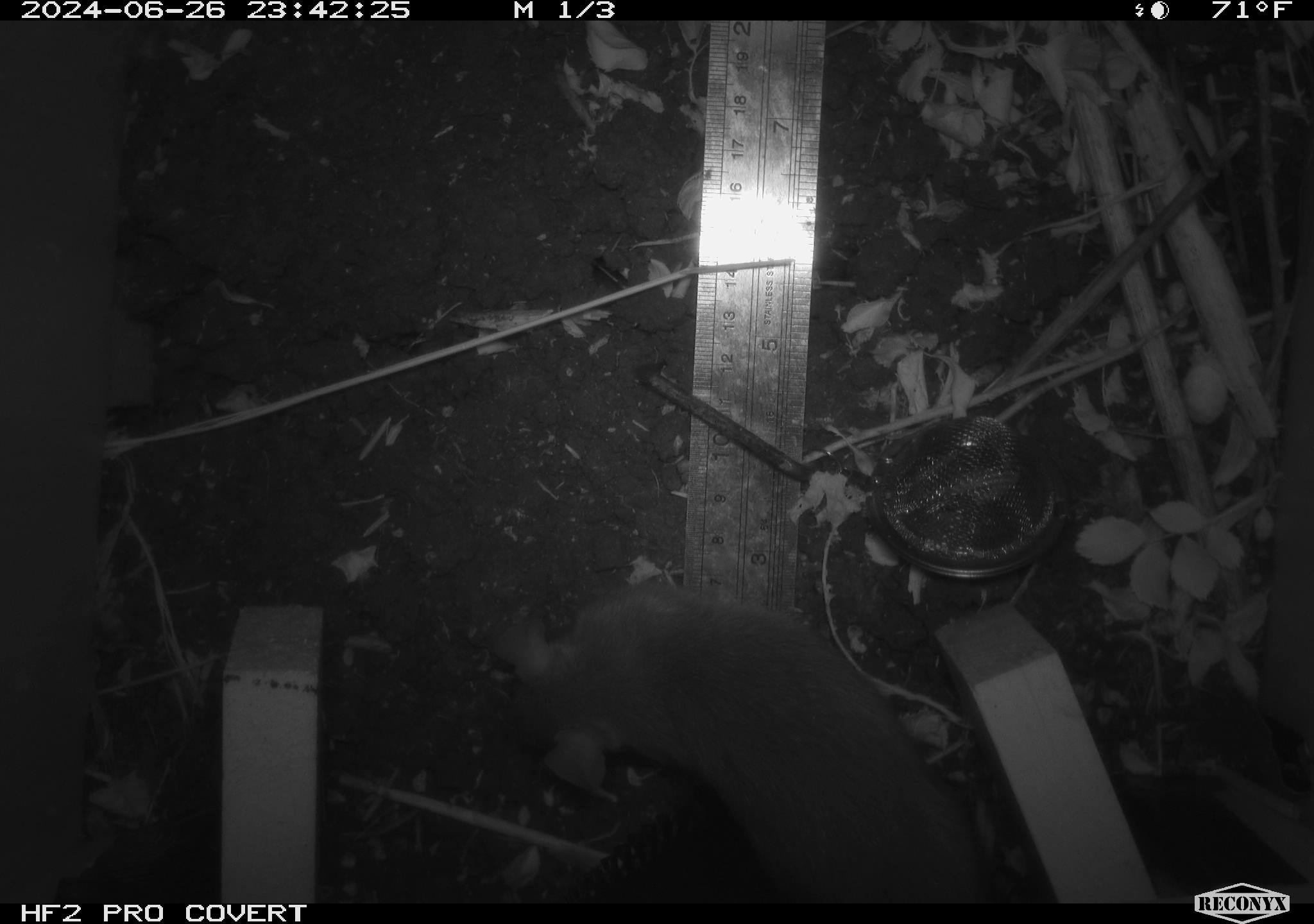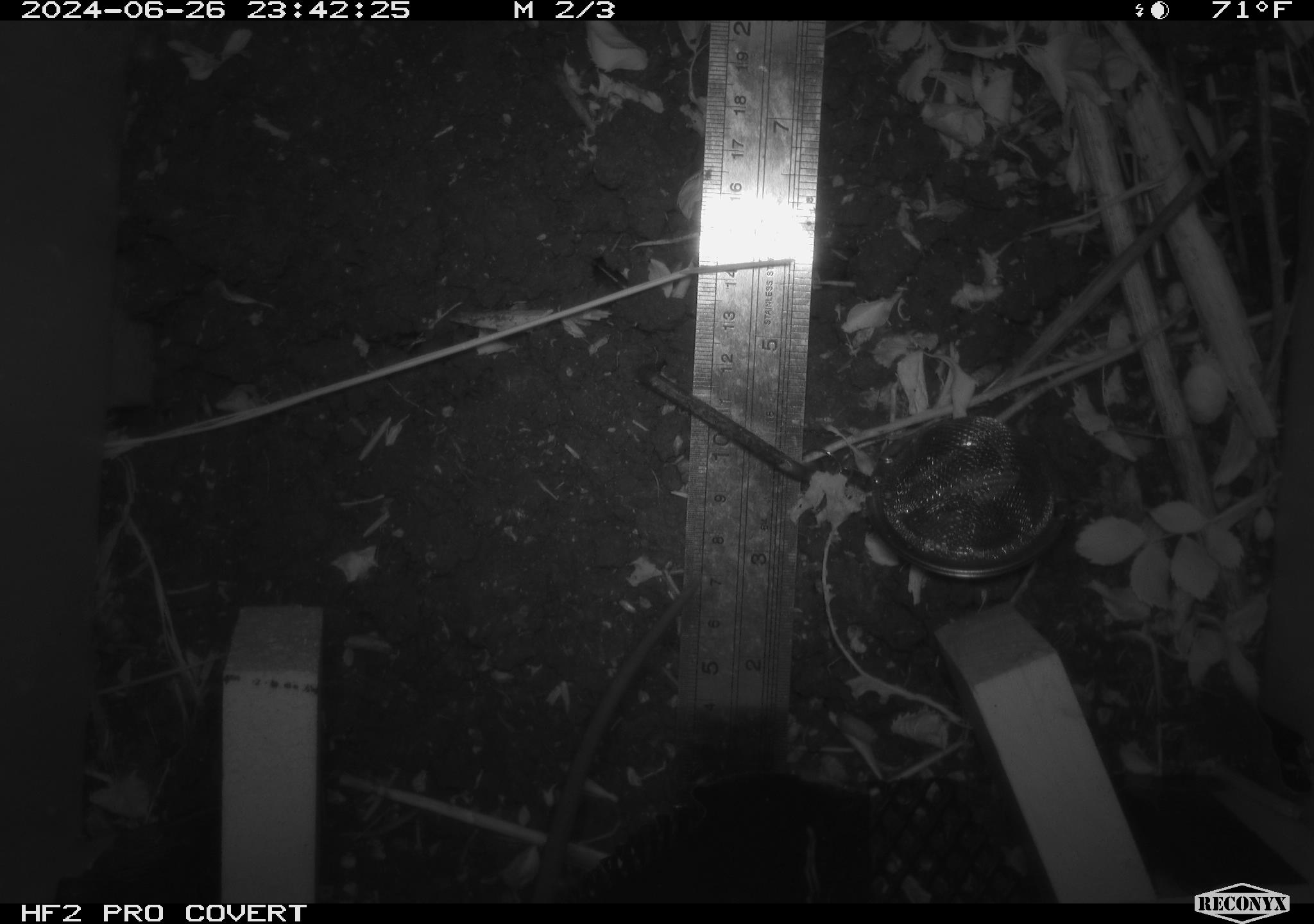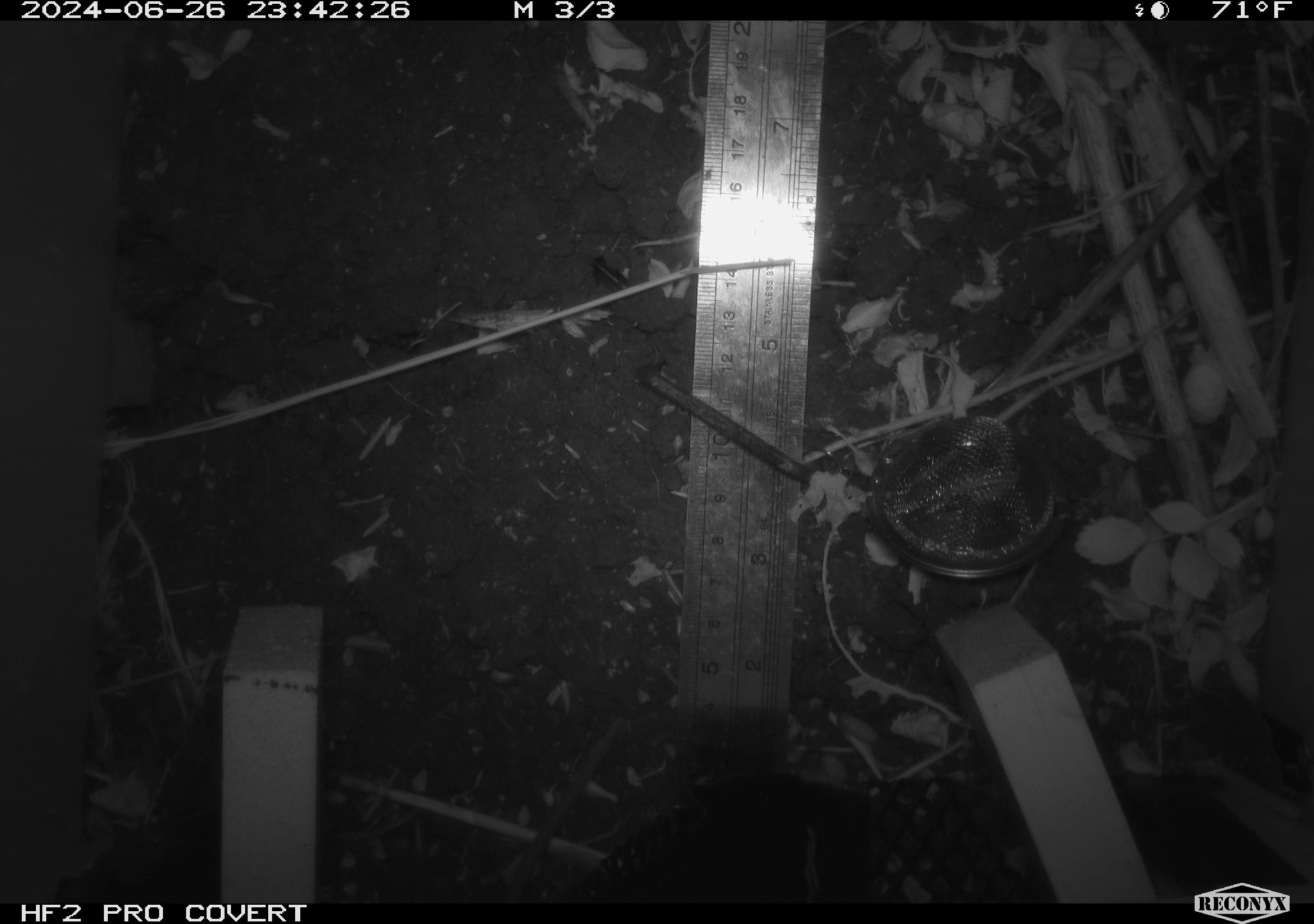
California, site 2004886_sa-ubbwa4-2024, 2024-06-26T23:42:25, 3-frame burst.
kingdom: Animalia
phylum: Chordata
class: Mammalia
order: Rodentia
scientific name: Rodentia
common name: woodrat or rat or mouse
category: woodrat or rat or mouse species